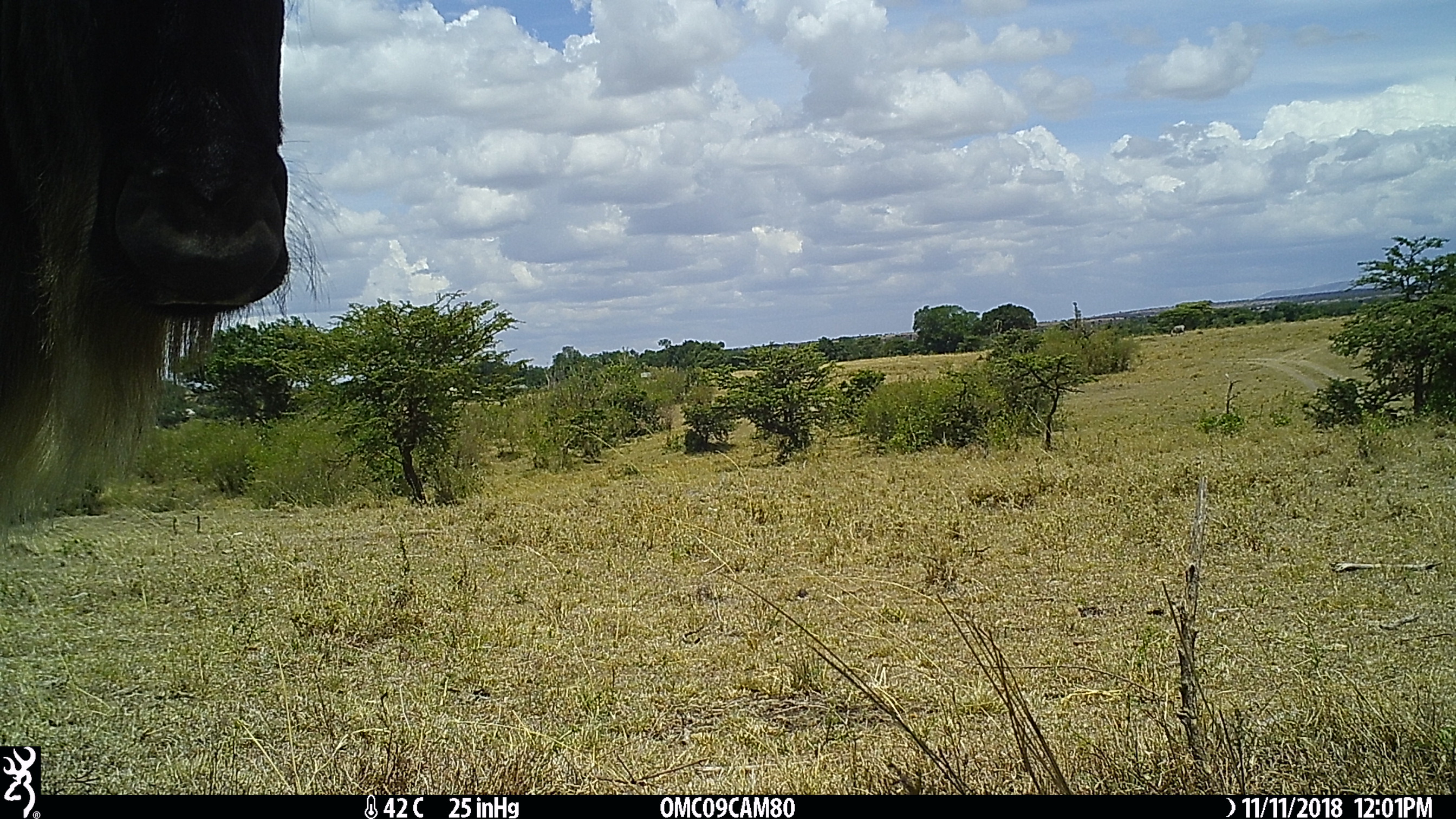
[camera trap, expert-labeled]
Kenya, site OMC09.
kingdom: Animalia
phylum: Chordata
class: Mammalia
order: Artiodactyla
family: Bovidae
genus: Connochaetes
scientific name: Connochaetes taurinus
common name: blue wildebeest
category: wildebeest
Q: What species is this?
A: Wildebeest (blue wildebeest) (Connochaetes taurinus).